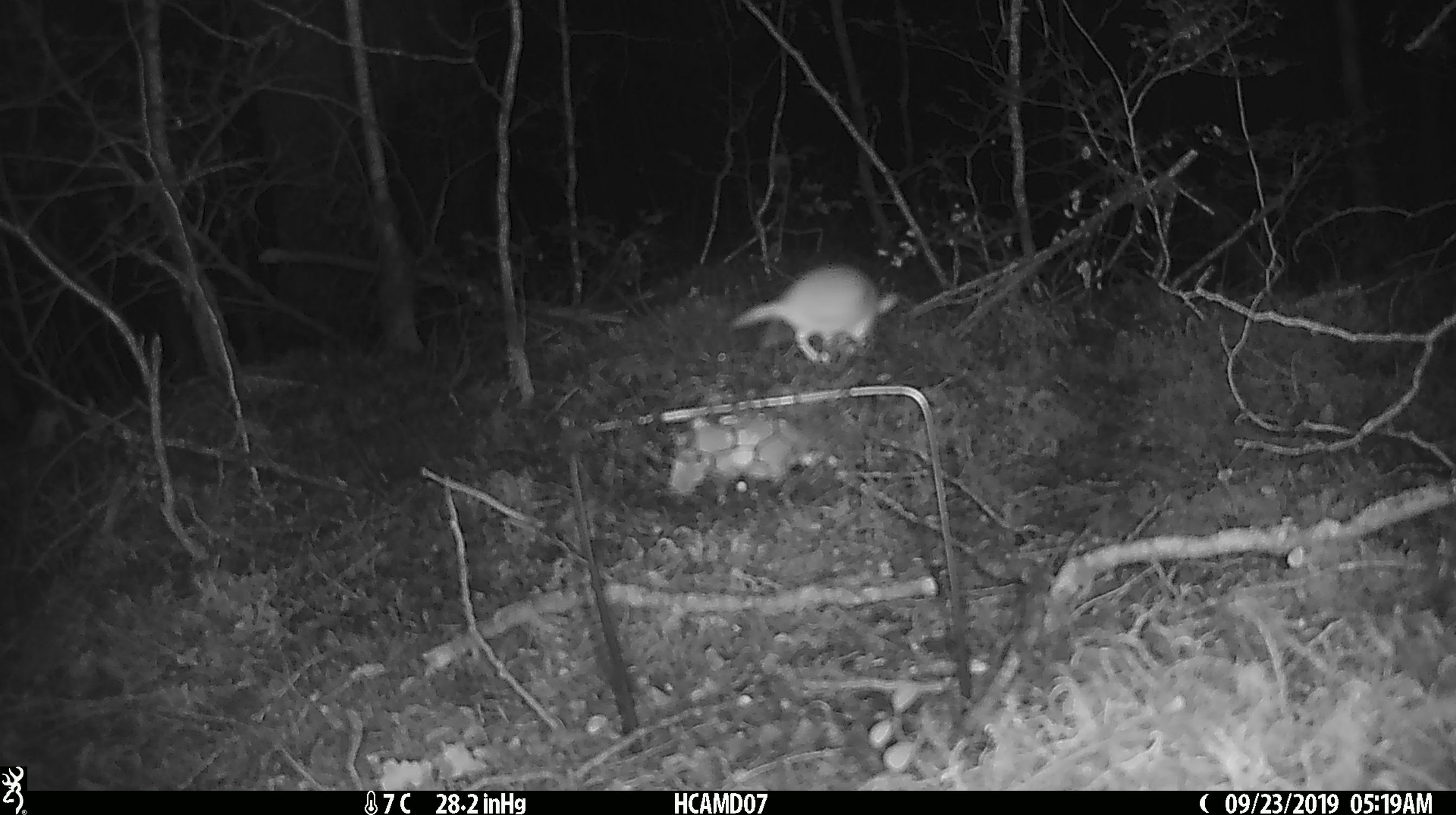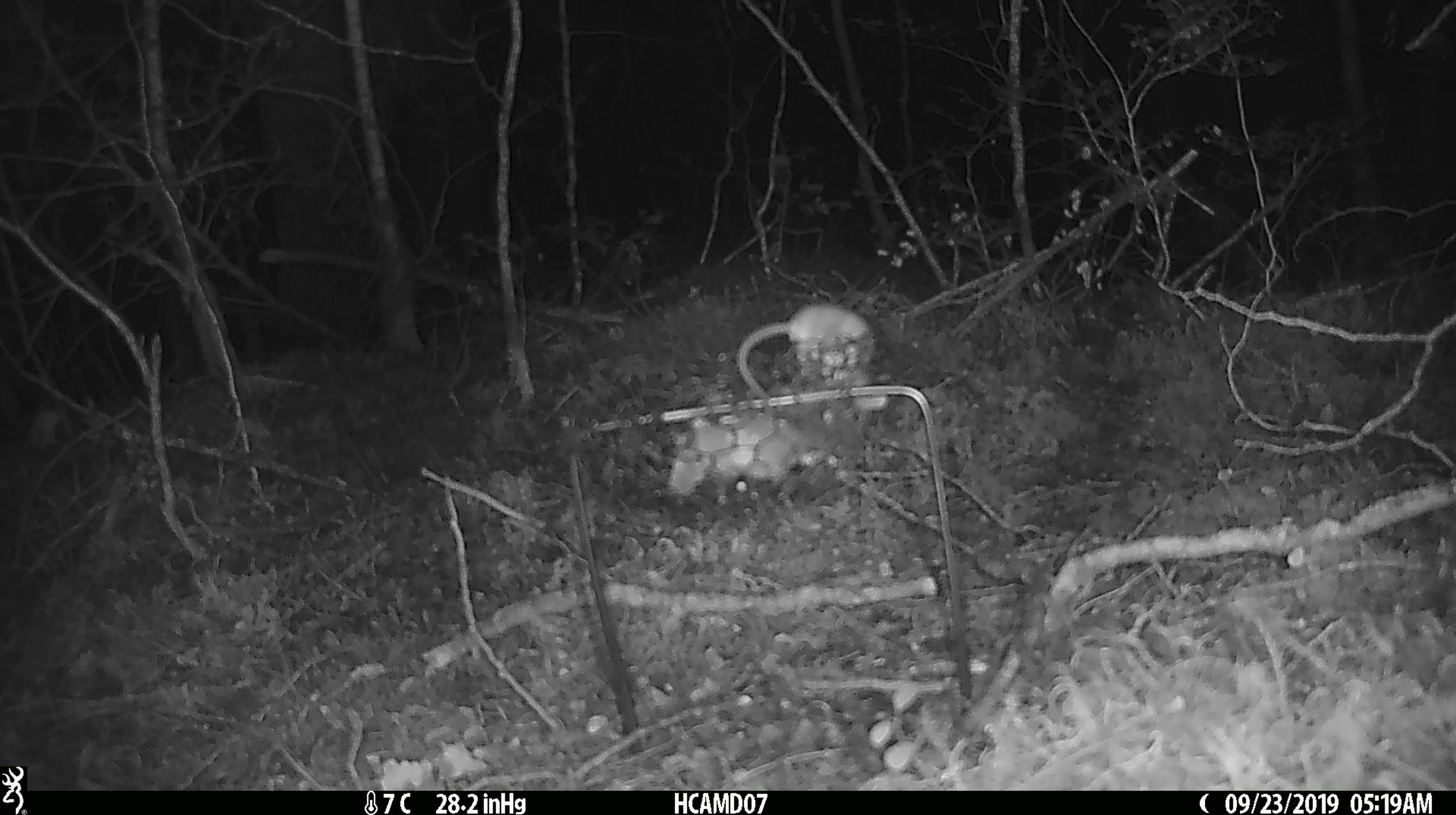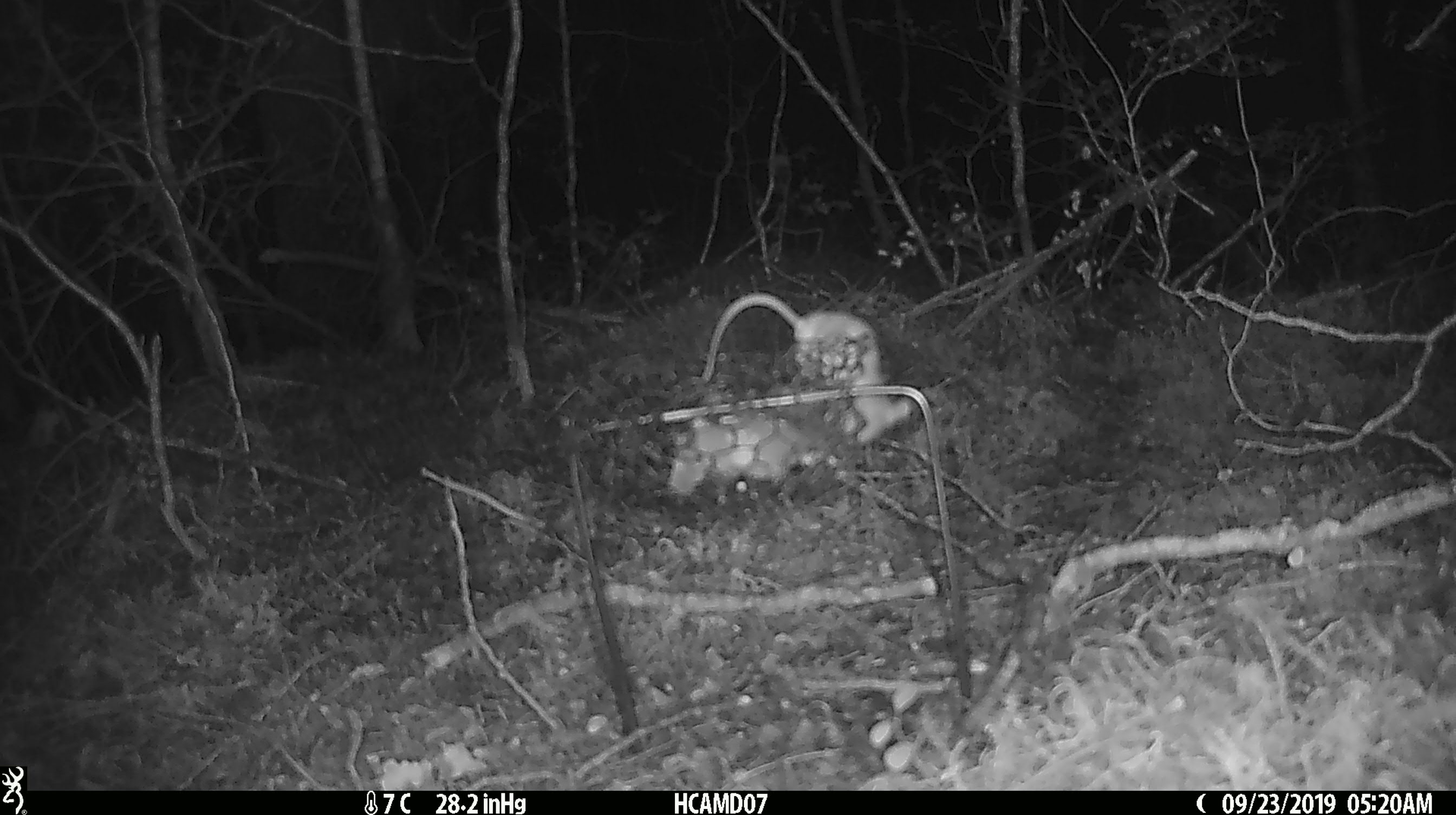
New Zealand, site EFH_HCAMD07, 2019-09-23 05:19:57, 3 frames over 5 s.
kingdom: Animalia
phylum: Chordata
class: Mammalia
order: Rodentia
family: Muridae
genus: Mus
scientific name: Mus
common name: mouse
Mouse (Mus).